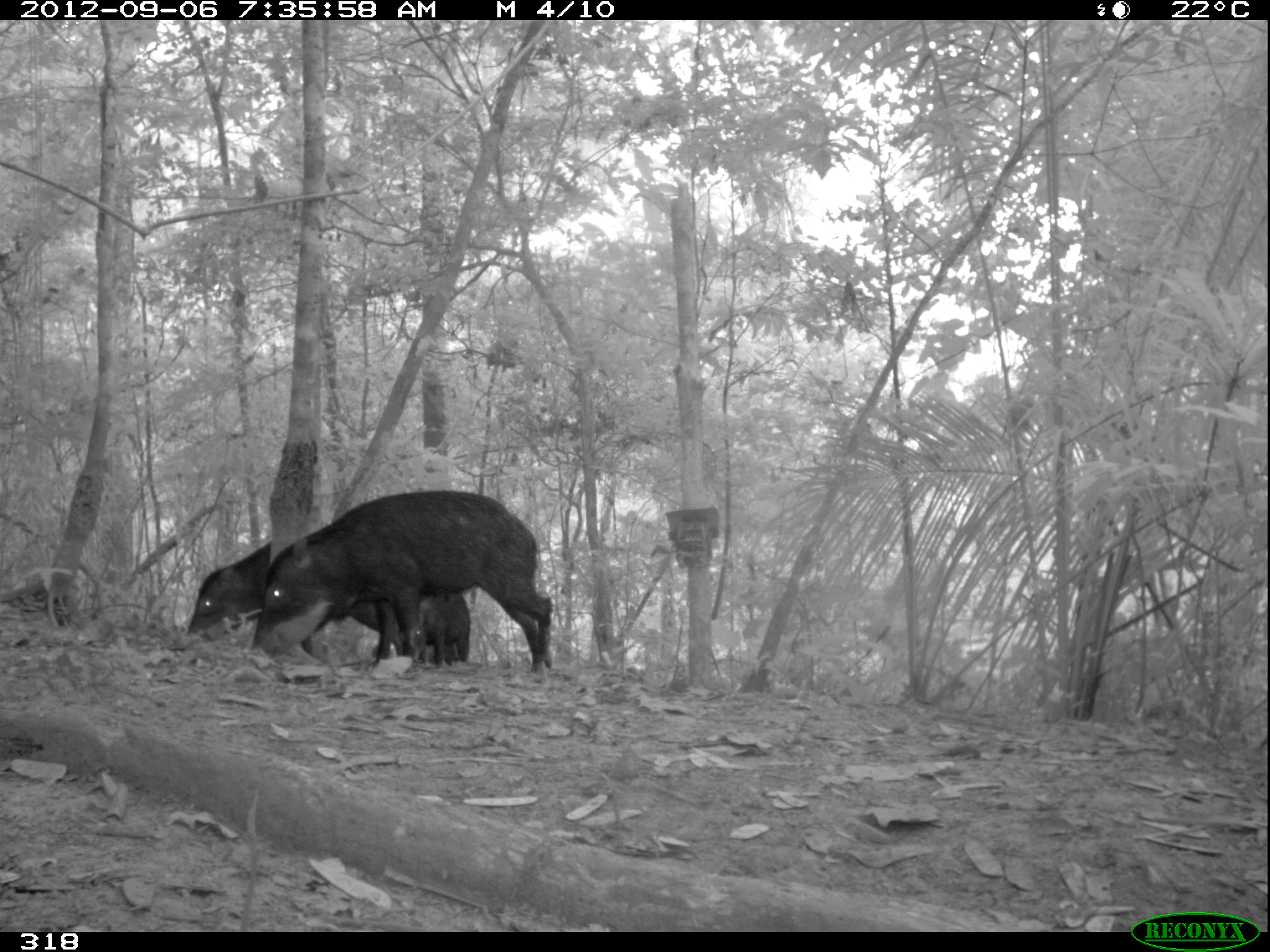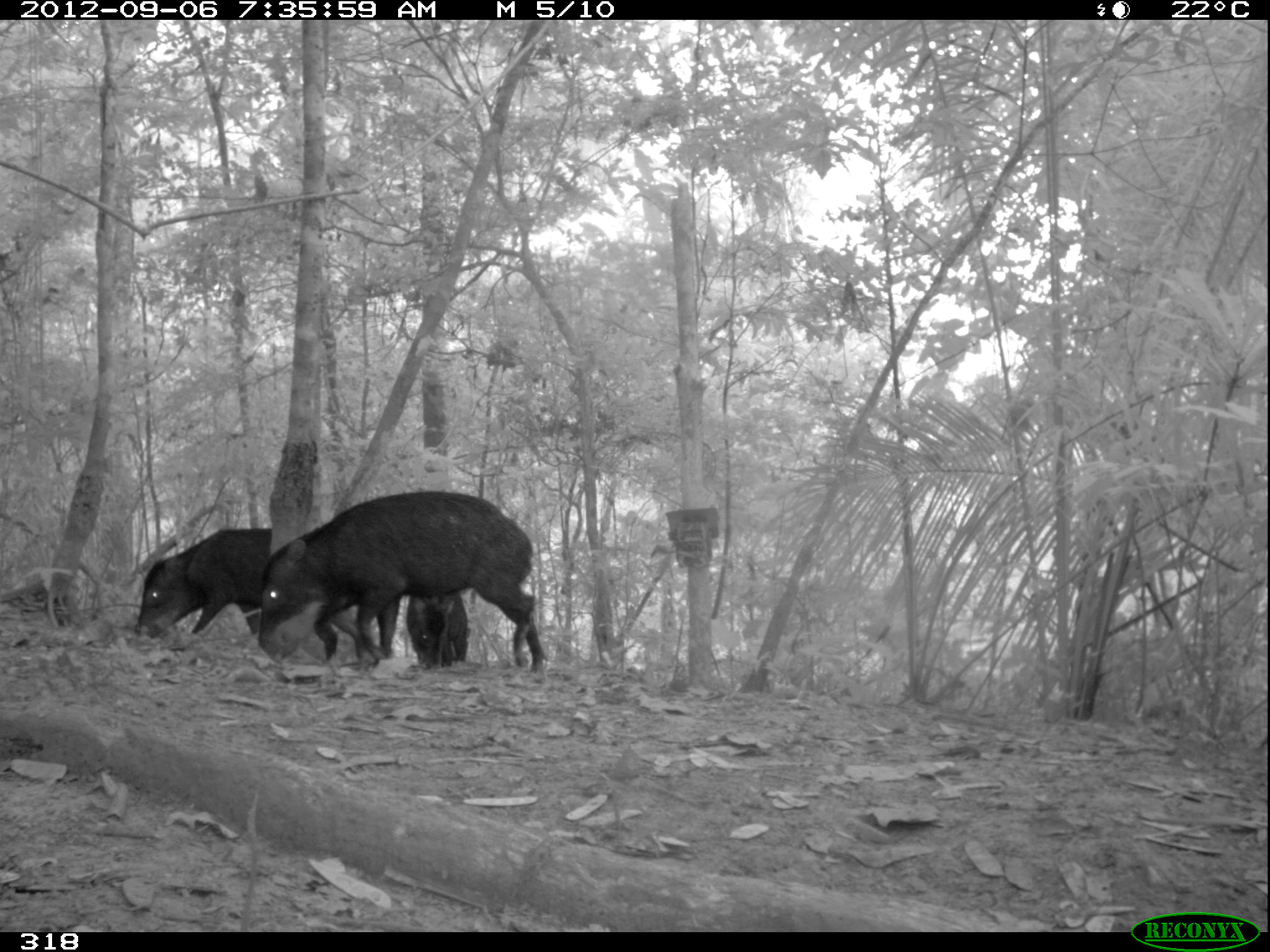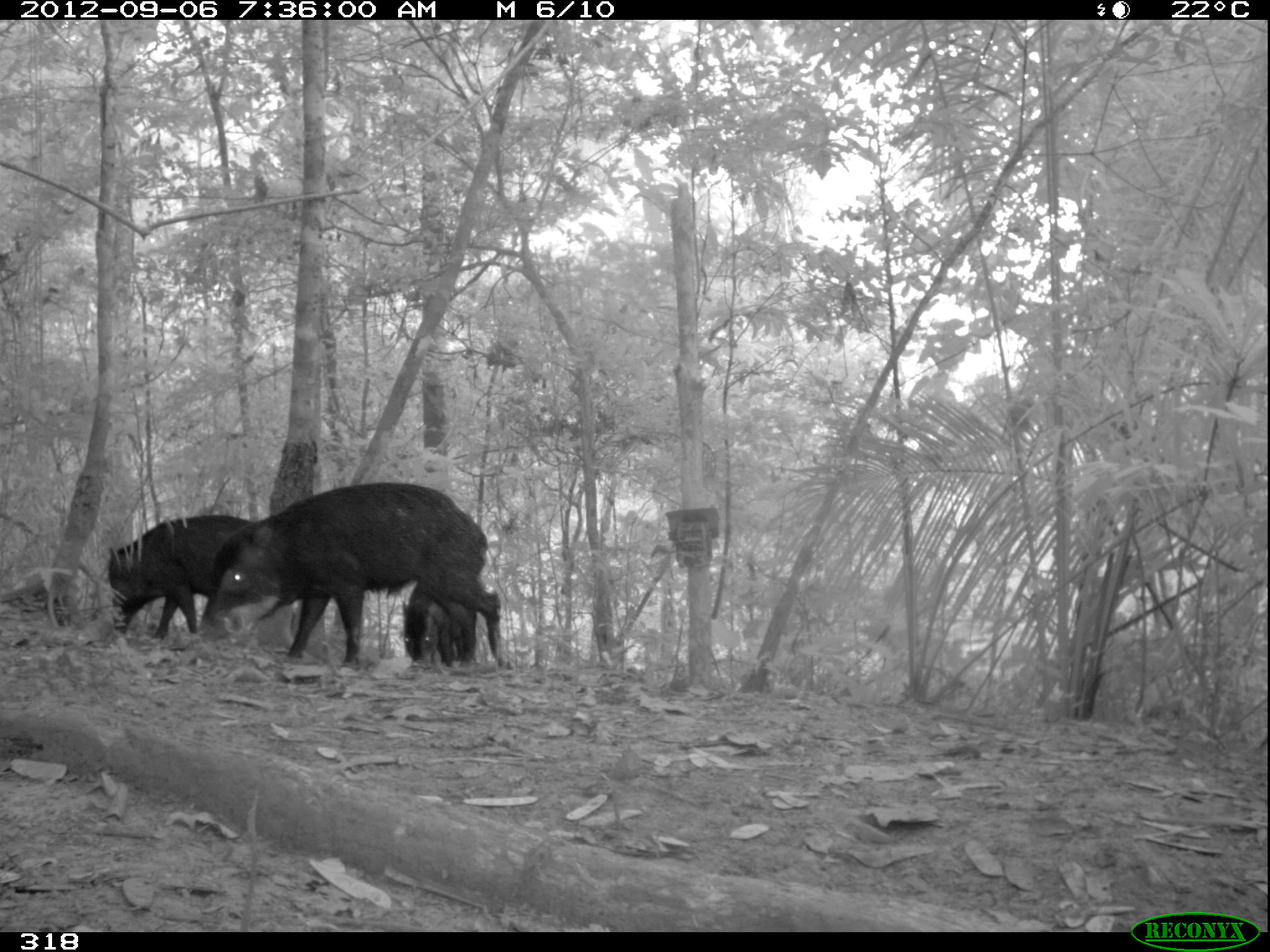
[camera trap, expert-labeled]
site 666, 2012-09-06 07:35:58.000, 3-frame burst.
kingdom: Animalia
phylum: Chordata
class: Mammalia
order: Artiodactyla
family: Tayassuidae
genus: Tayassu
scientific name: Tayassu pecari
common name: white-lipped peccary